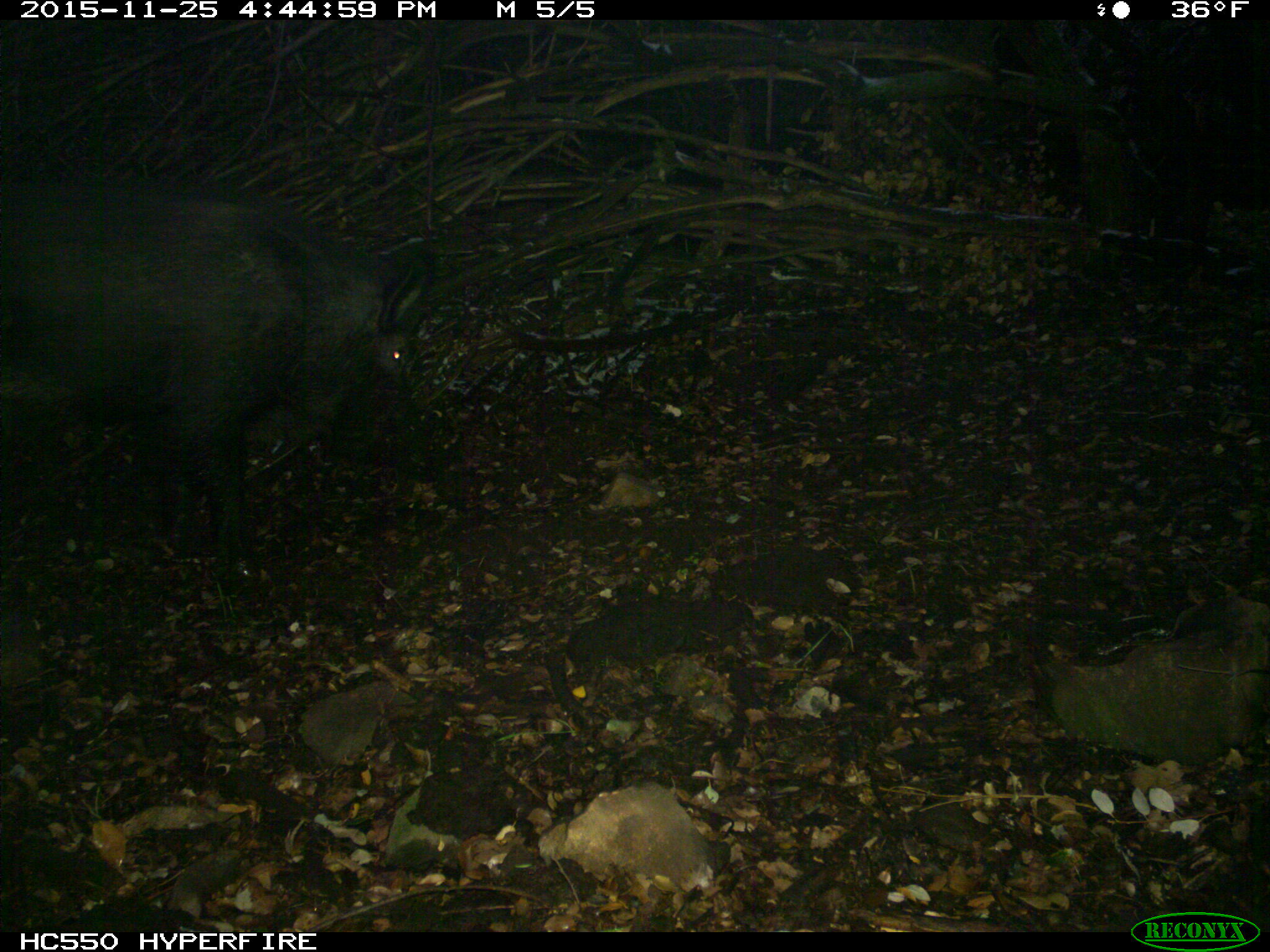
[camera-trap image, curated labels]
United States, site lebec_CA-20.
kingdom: Animalia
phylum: Chordata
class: Mammalia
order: Artiodactyla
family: Suidae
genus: Sus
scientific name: Sus scrofa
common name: wild boar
Sus scrofa (wild boar).